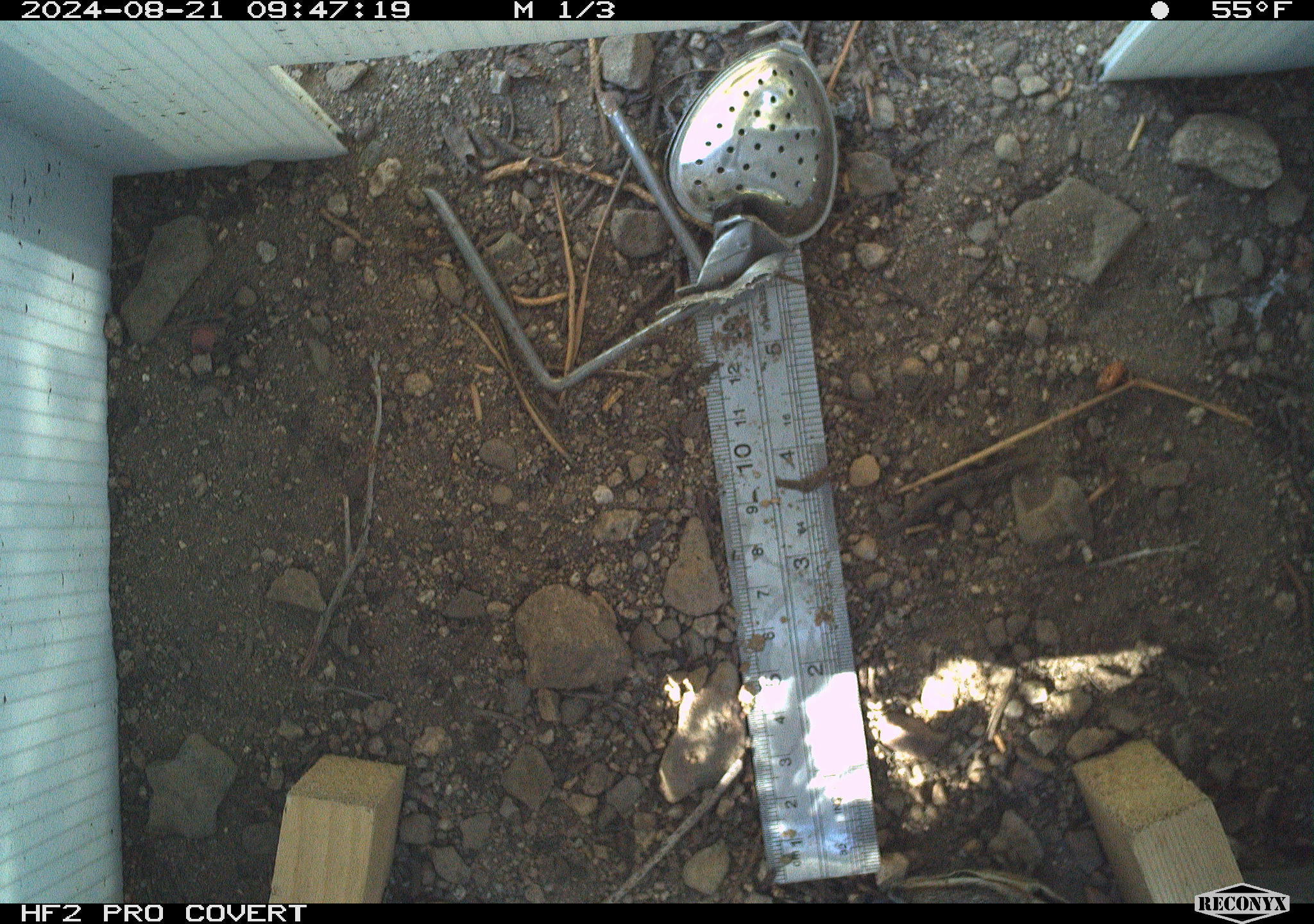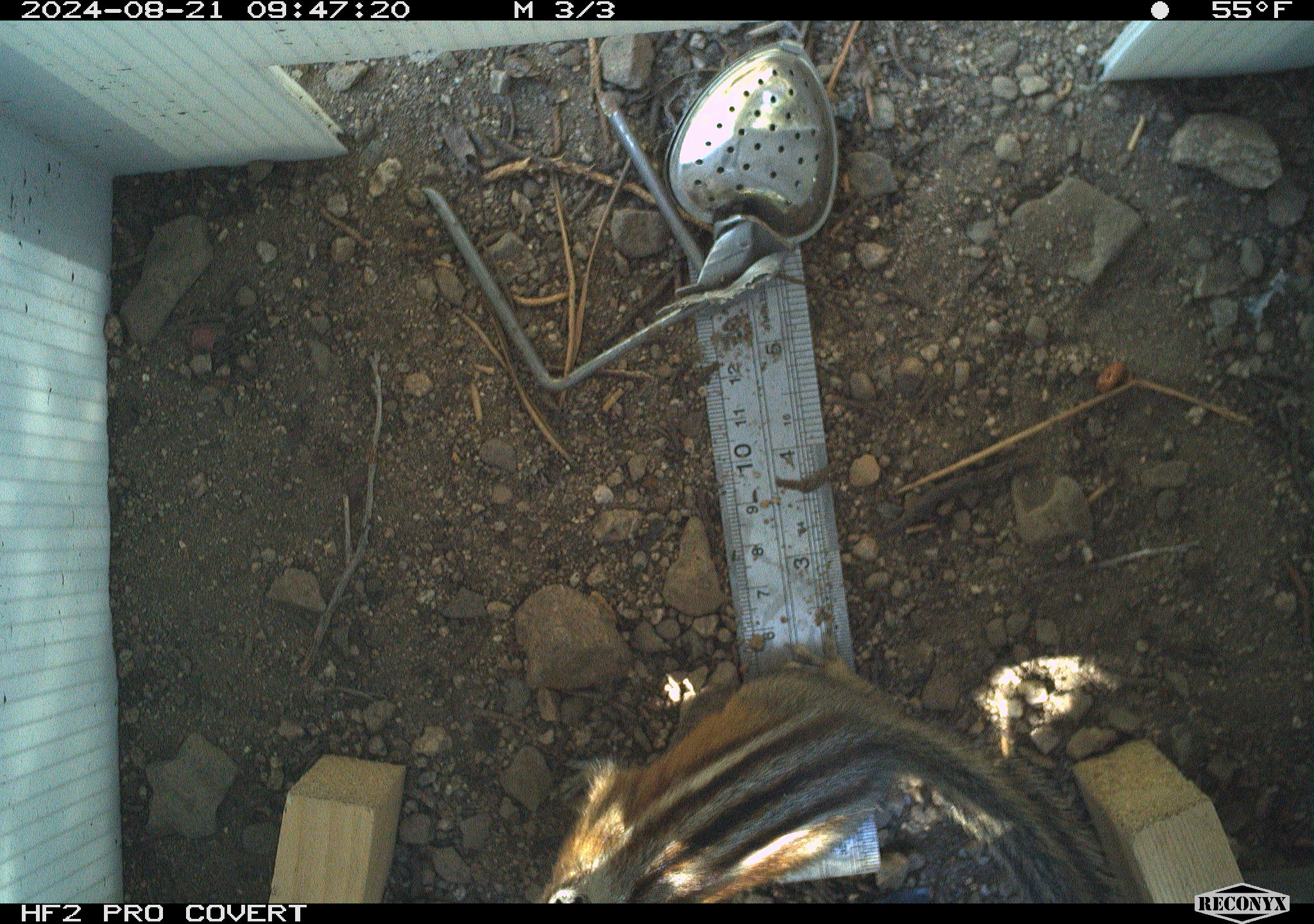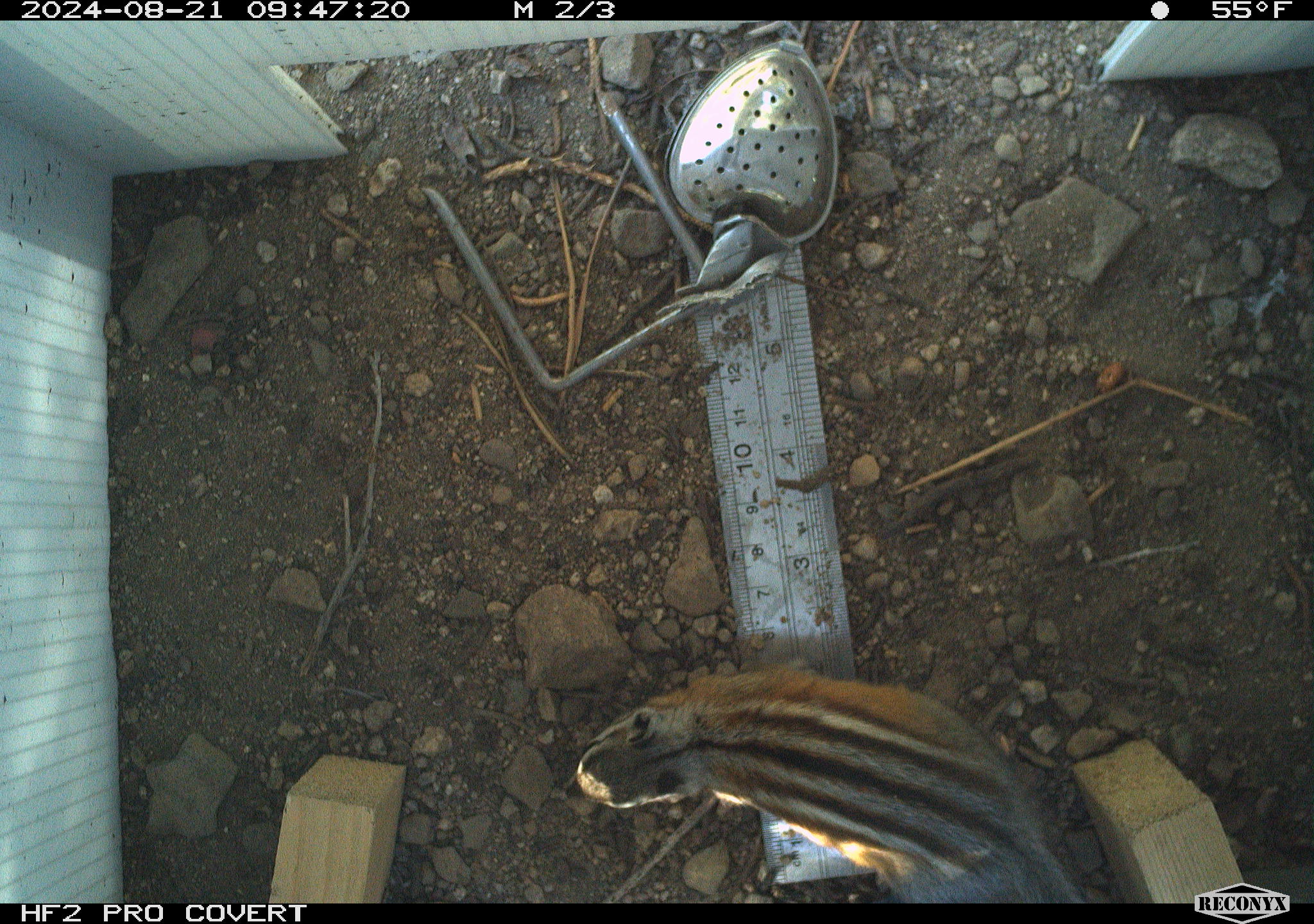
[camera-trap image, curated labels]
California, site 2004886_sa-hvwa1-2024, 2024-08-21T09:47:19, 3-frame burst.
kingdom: Animalia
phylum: Chordata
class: Mammalia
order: Rodentia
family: Sciuridae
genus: Neotamias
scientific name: Neotamias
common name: western chipmunks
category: neotamias species